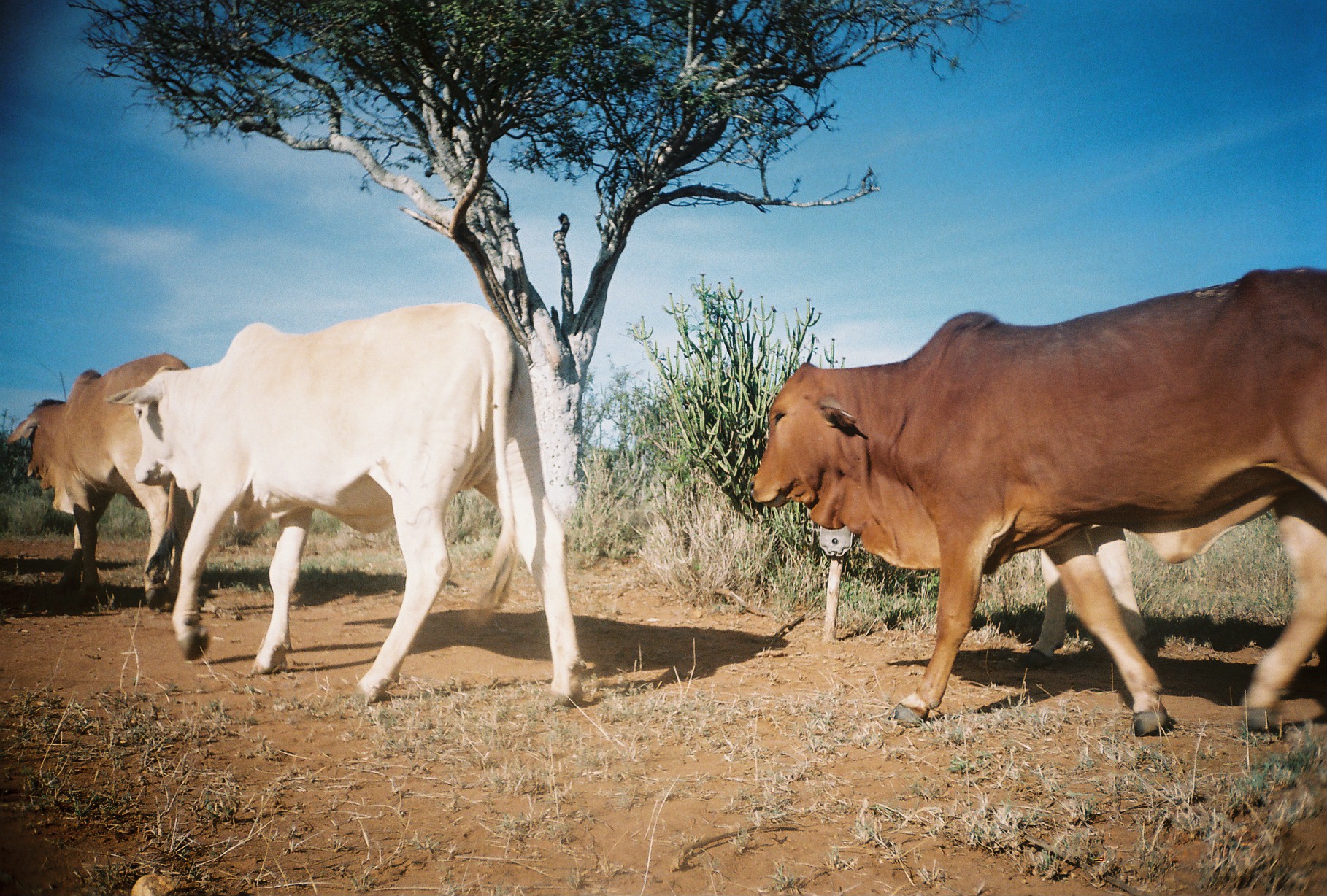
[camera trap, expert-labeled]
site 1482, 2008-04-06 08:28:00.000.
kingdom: Animalia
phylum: Chordata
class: Mammalia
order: Artiodactyla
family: Bovidae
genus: Bos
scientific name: Bos taurus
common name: domestic cattle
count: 4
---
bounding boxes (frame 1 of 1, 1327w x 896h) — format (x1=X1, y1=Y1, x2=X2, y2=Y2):
bos taurus: (x1=747, y1=264, x2=1324, y2=737); (x1=103, y1=300, x2=586, y2=707); (x1=4, y1=350, x2=210, y2=611); (x1=1019, y1=521, x2=1148, y2=669)